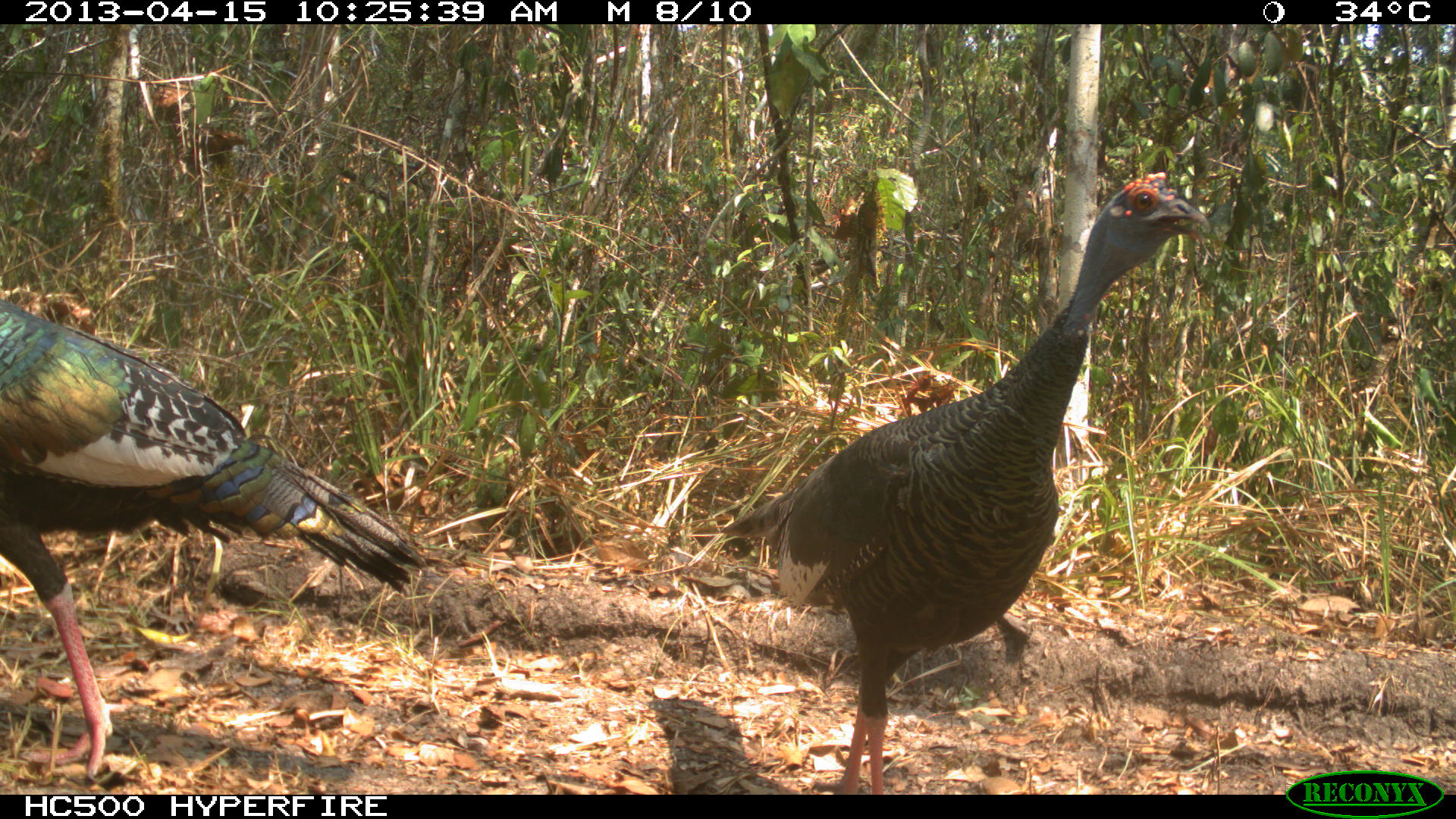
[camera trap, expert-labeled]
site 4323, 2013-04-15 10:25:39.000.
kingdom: Animalia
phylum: Chordata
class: Aves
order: Galliformes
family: Phasianidae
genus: Meleagris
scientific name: Meleagris ocellata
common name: ocellated turkey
Meleagris ocellata (ocellated turkey), count 2.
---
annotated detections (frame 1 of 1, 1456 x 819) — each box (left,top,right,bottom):
meleagris ocellata: (715,170,1211,792); (0,290,425,784)